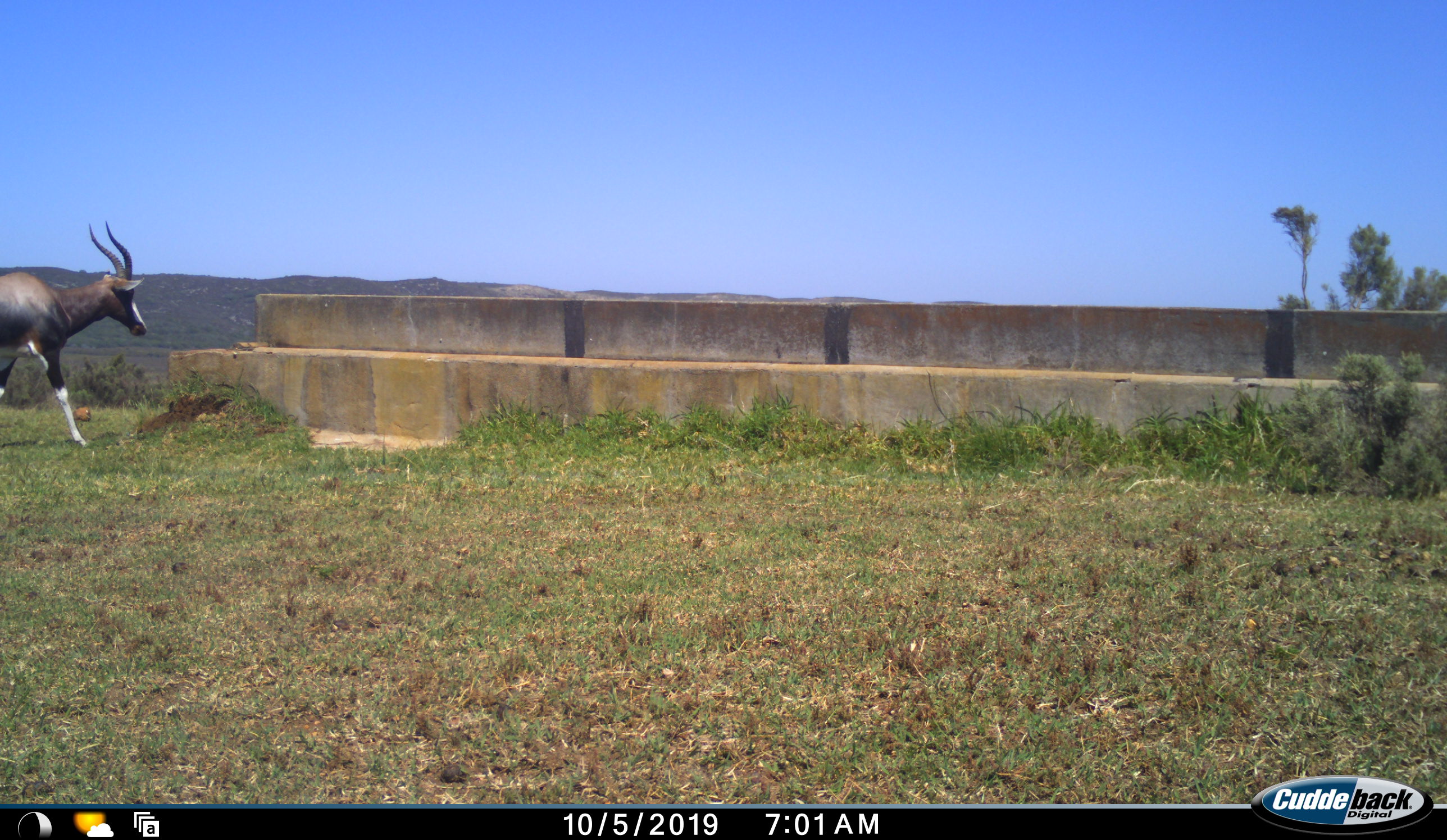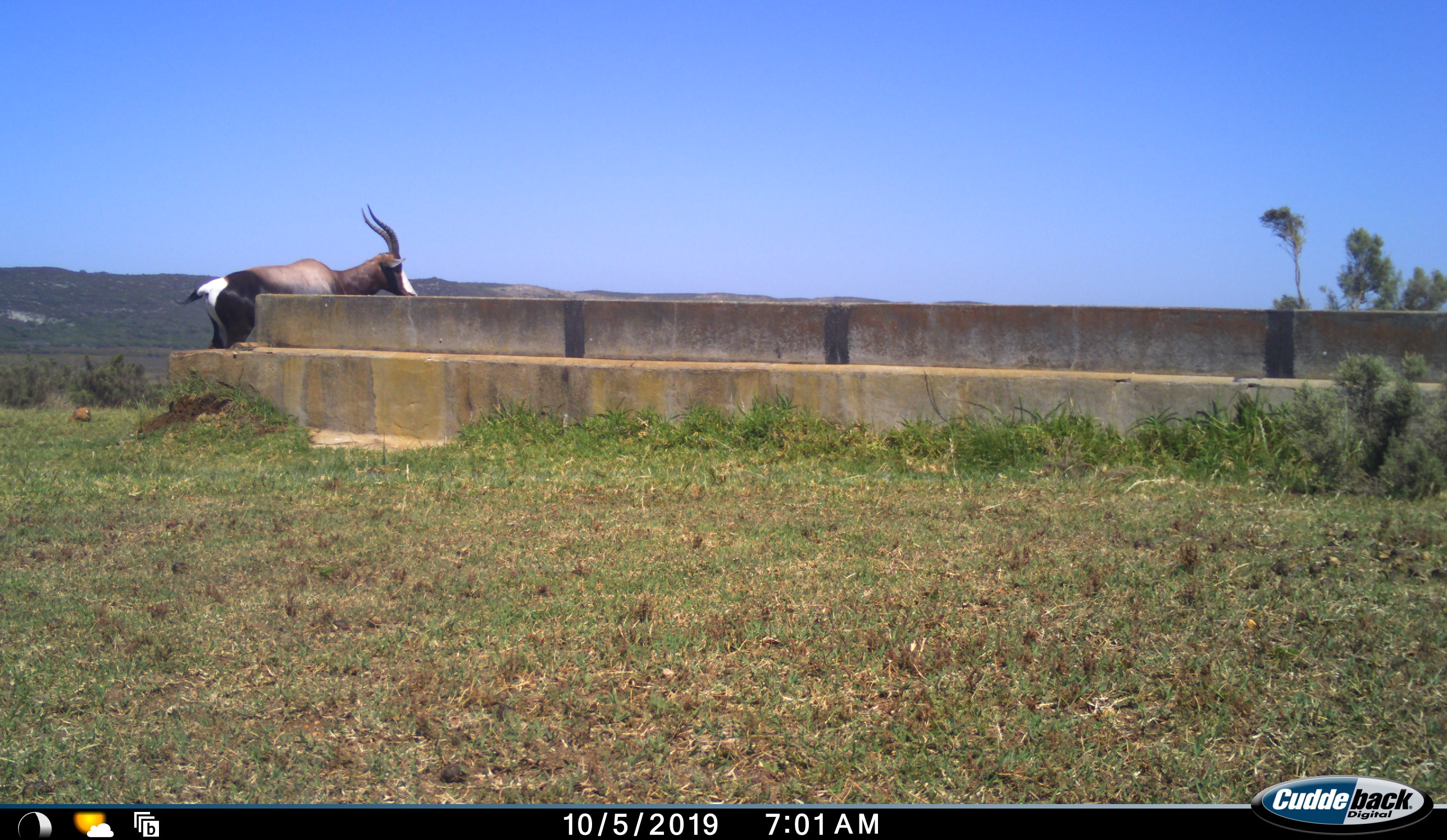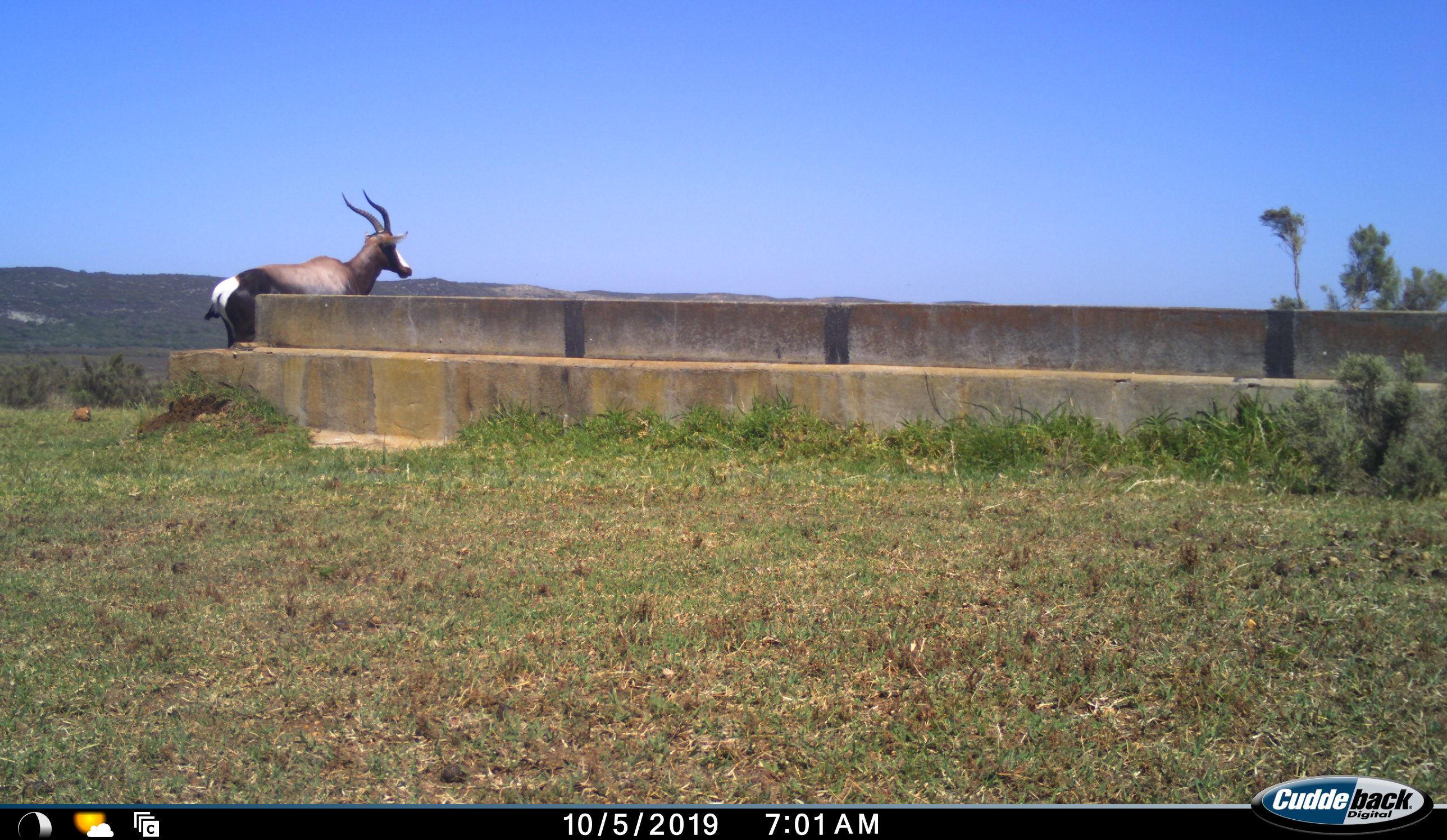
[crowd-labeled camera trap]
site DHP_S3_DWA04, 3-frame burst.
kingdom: Animalia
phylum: Chordata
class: Mammalia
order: Artiodactyla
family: Bovidae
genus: Damaliscus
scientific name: Damaliscus pygargus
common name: bontebok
Bontebok (Damaliscus pygargus), count 1. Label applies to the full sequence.